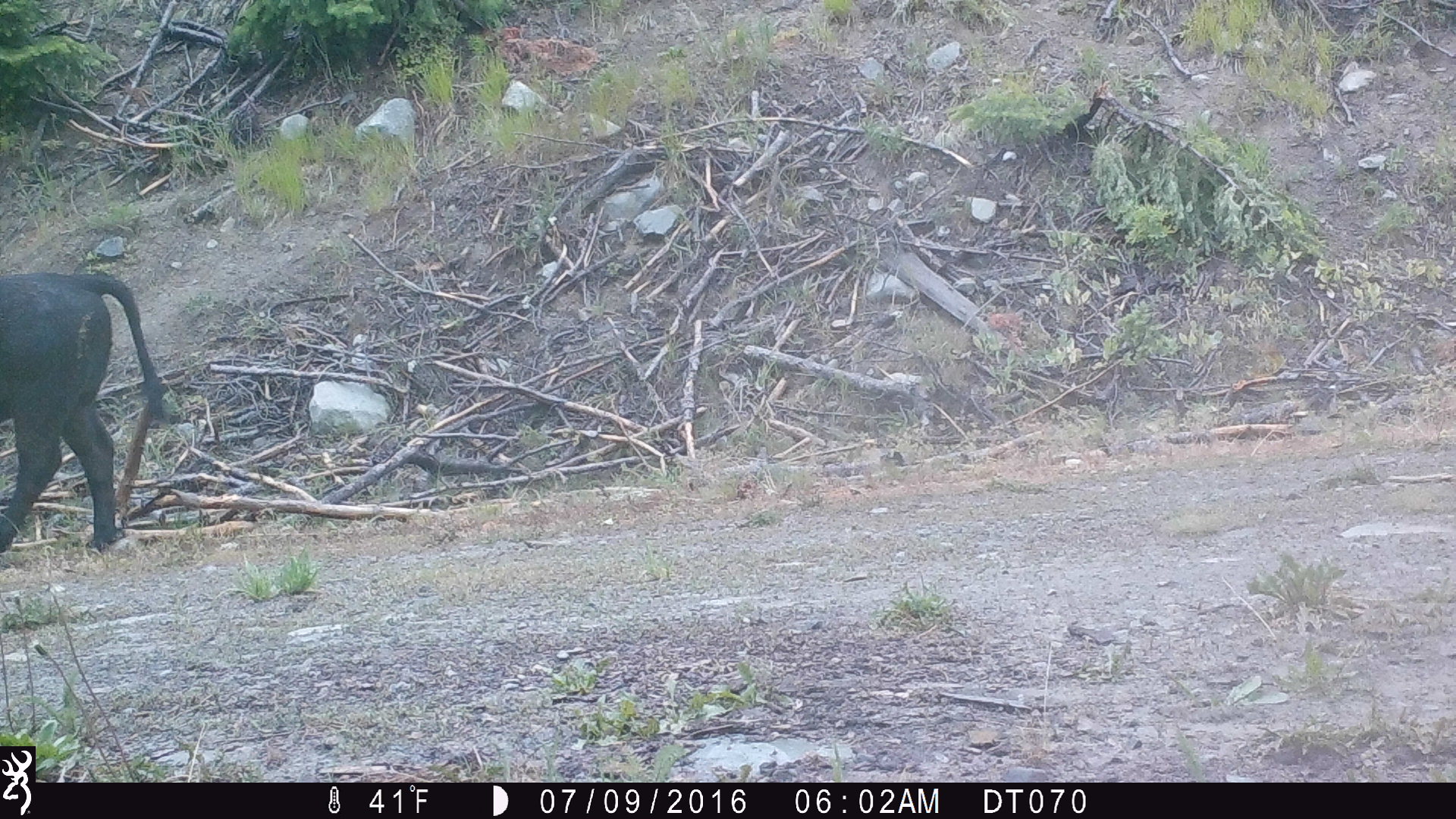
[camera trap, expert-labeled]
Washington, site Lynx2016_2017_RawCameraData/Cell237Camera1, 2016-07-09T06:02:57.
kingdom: Animalia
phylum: Chordata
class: Mammalia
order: Artiodactyla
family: Bovidae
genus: Bos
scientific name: Bos taurus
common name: domestic cattle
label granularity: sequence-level